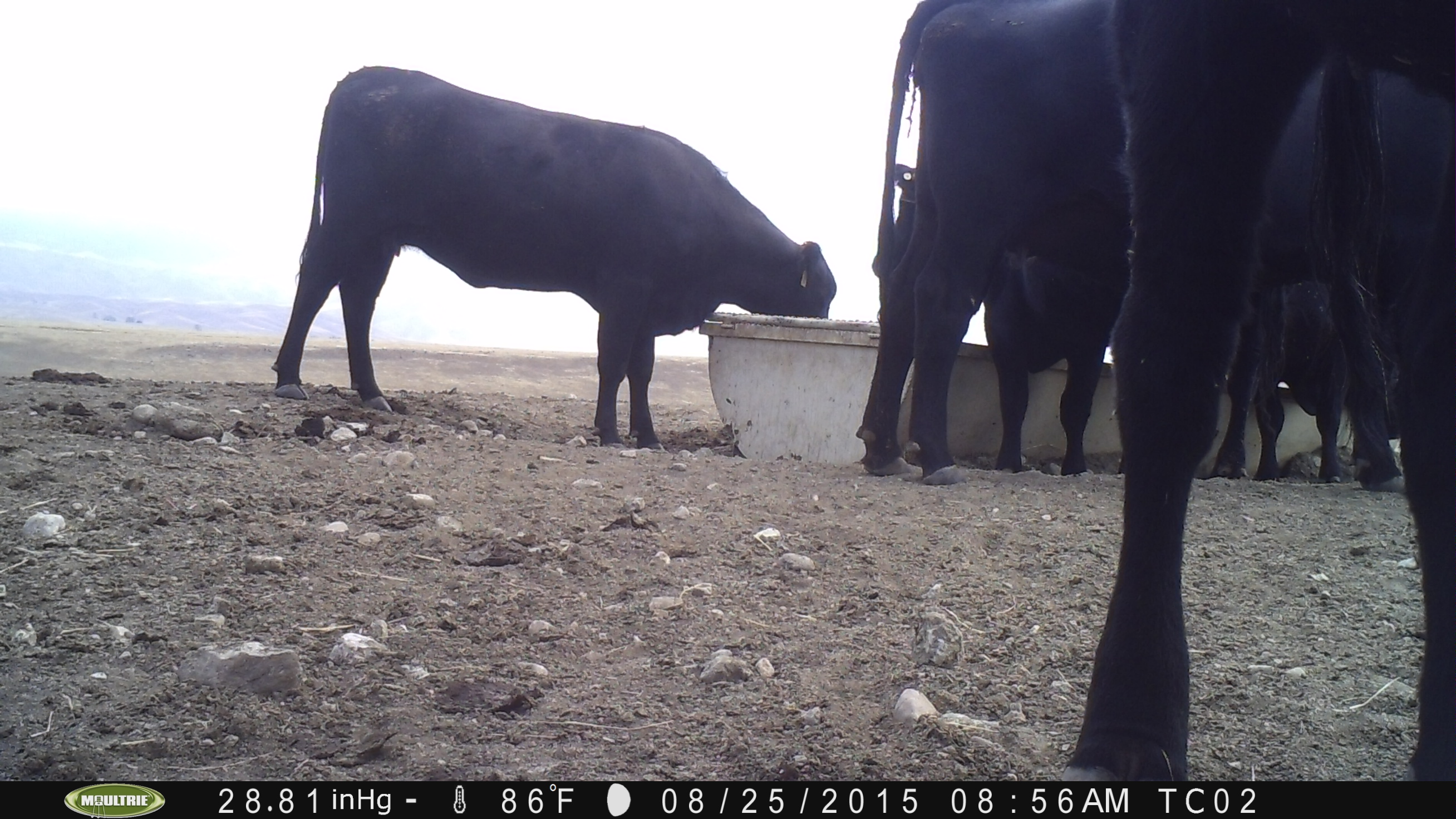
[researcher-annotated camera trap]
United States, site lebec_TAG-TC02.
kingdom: Animalia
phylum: Chordata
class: Mammalia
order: Artiodactyla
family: Bovidae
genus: Bos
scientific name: Bos taurus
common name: domestic cow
Bos taurus (domestic cow).